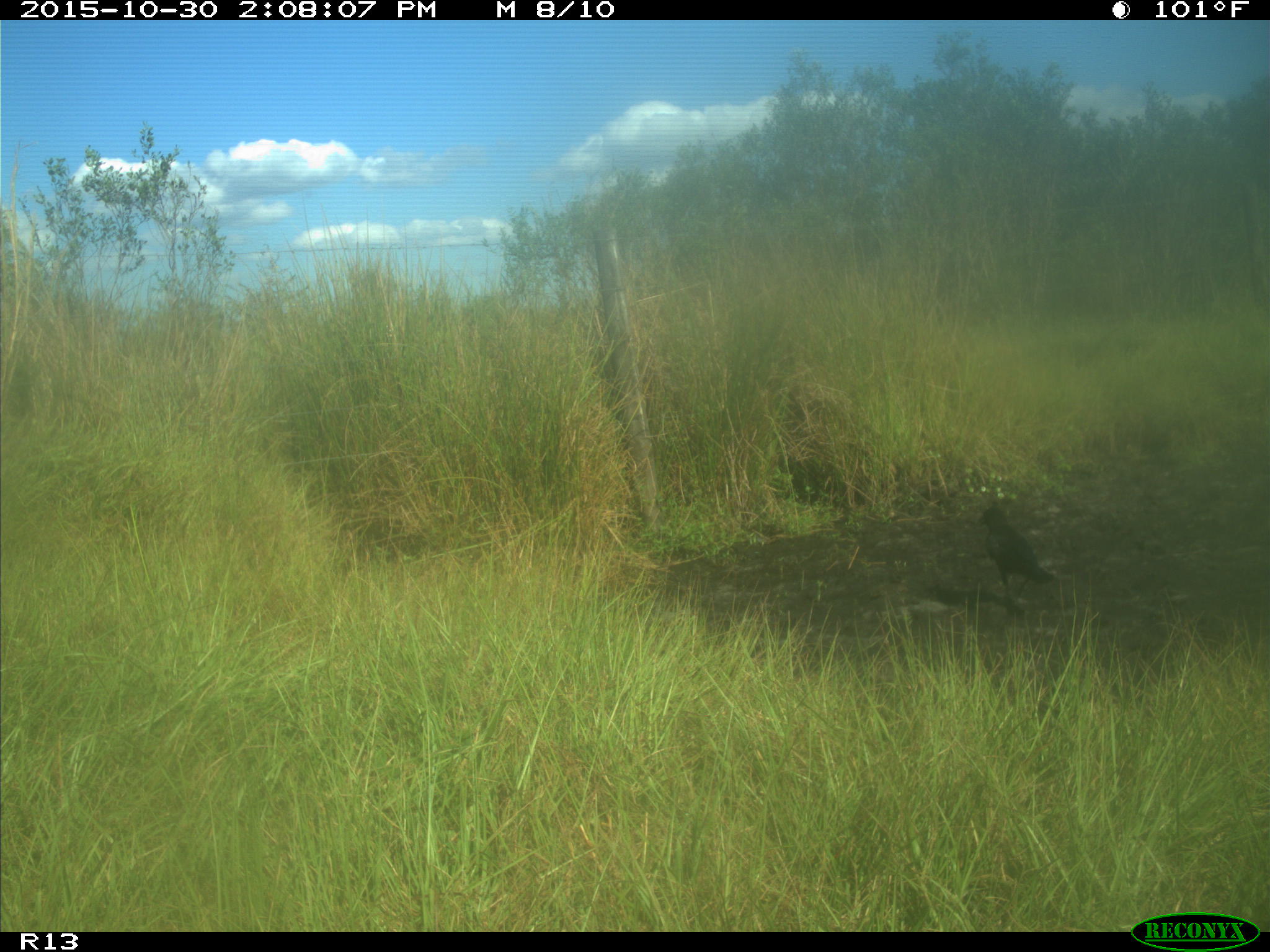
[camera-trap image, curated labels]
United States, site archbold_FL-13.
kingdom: Animalia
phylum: Chordata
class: Aves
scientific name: Aves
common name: birds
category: unidentified bird